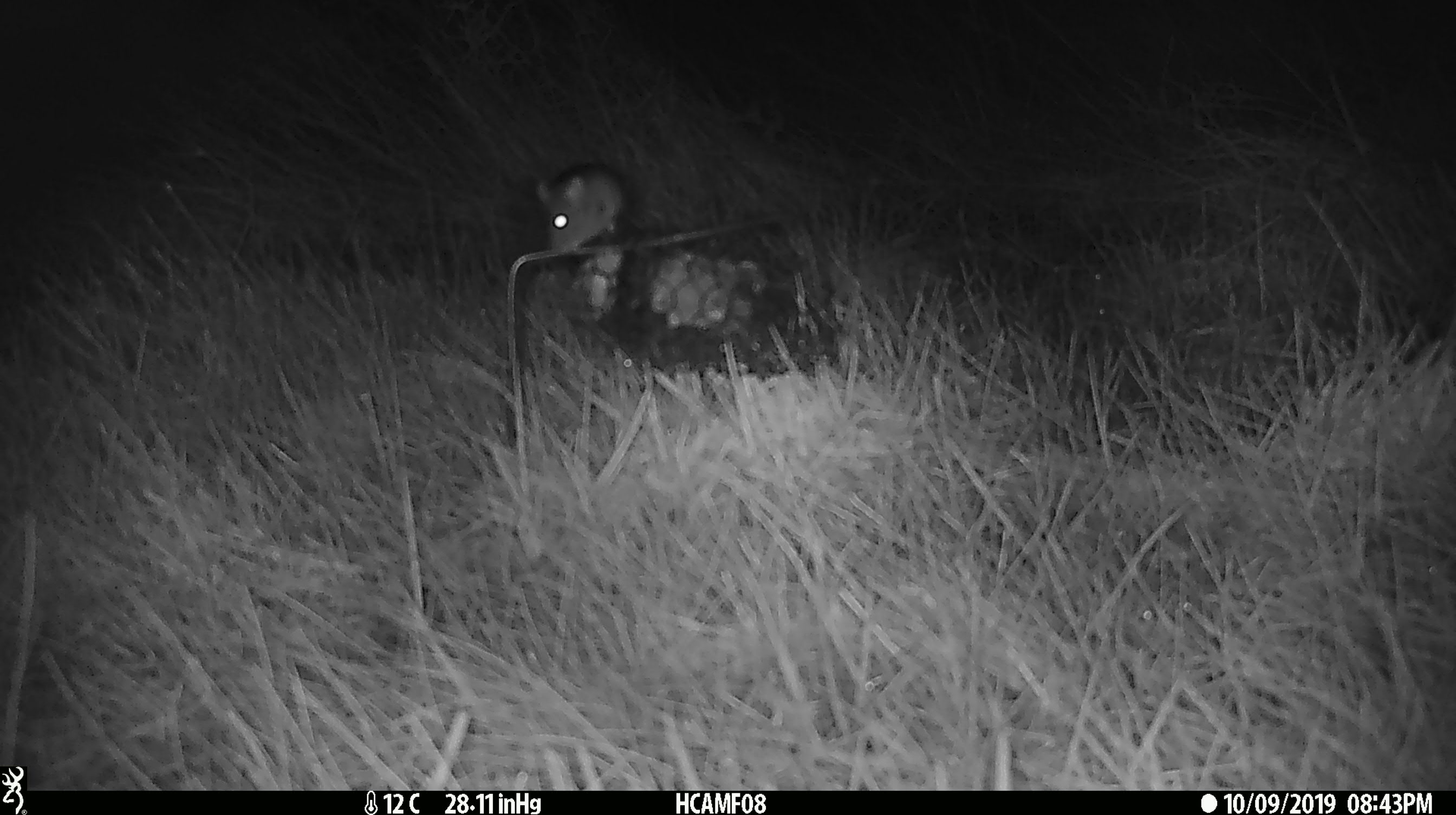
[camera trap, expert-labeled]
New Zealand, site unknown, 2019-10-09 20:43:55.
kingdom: Animalia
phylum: Chordata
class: Mammalia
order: Rodentia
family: Muridae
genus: Mus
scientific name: Mus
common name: mouse